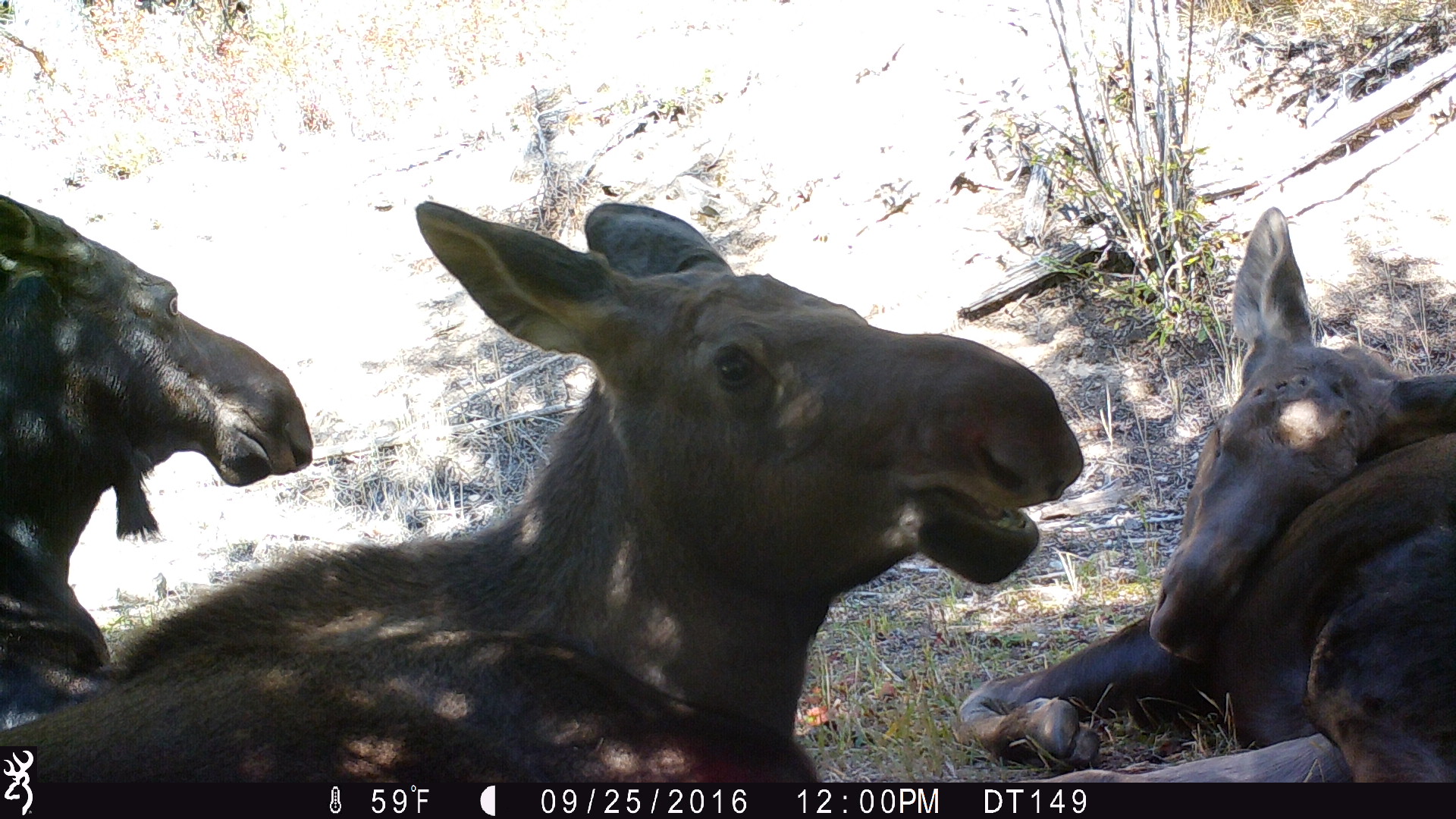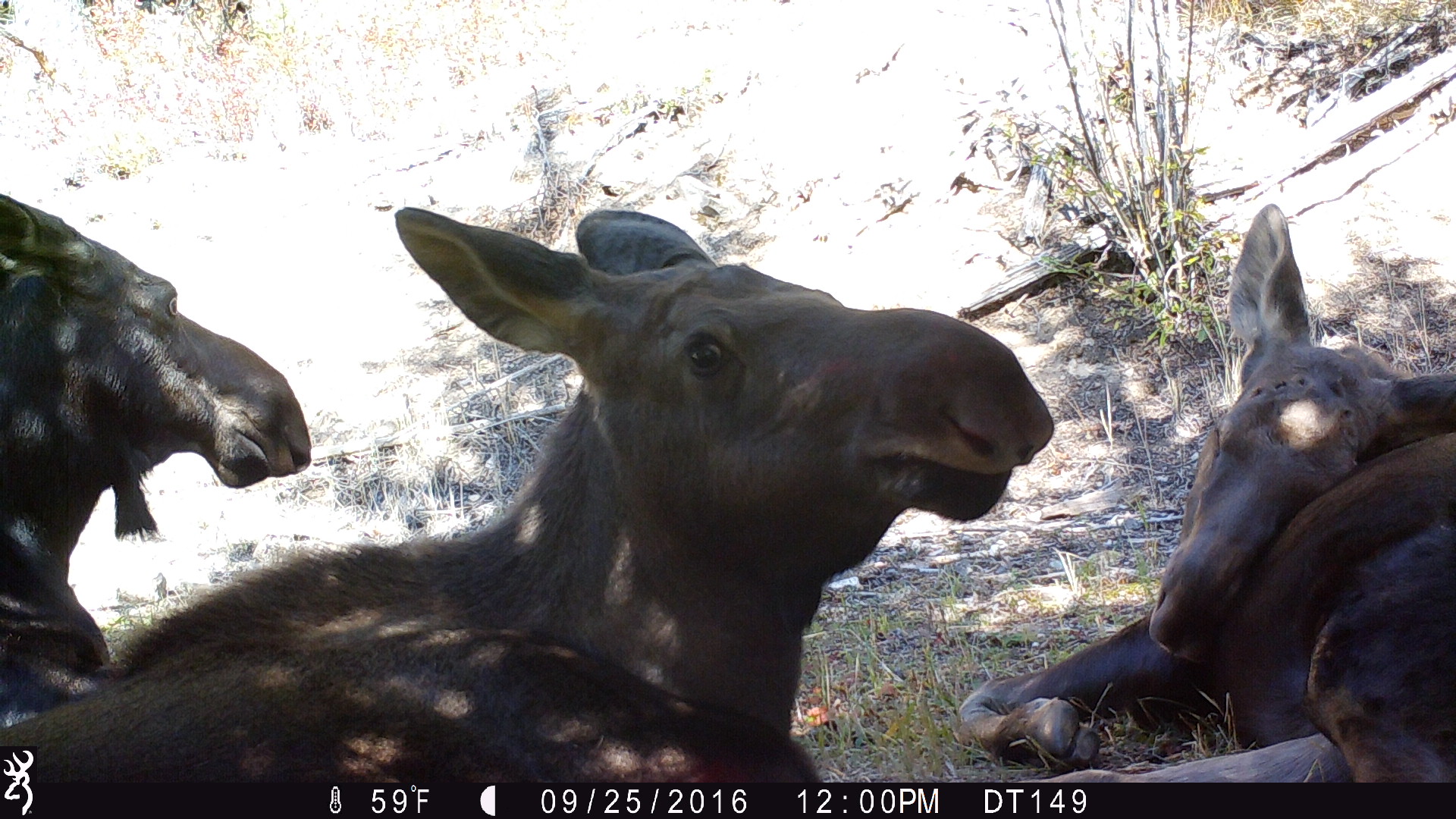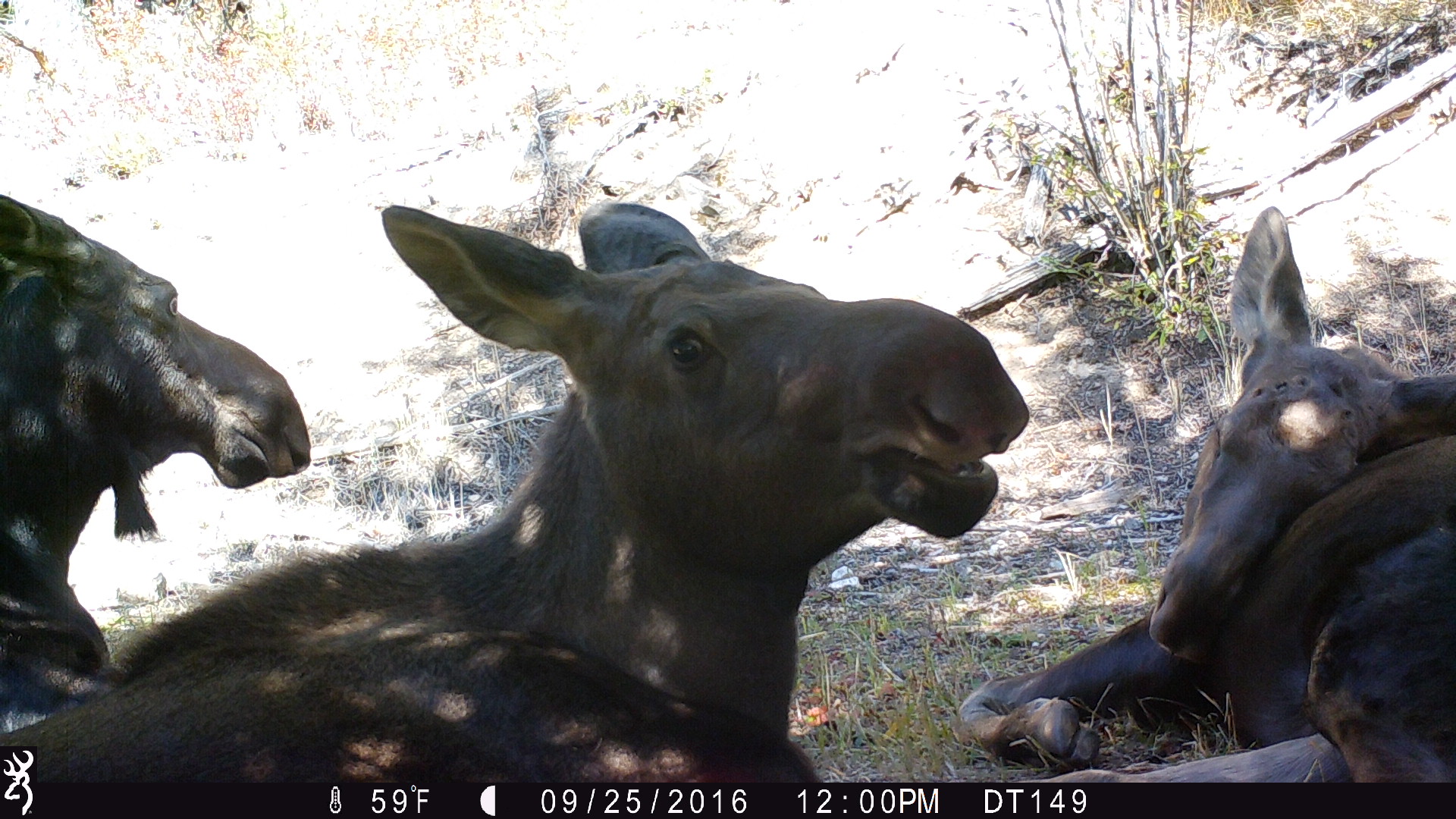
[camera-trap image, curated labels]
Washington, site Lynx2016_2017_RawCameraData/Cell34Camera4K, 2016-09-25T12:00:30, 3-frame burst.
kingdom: Animalia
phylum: Chordata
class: Mammalia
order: Artiodactyla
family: Cervidae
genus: Alces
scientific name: Alces alces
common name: moose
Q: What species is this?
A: Alces alces (moose).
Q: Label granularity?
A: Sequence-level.